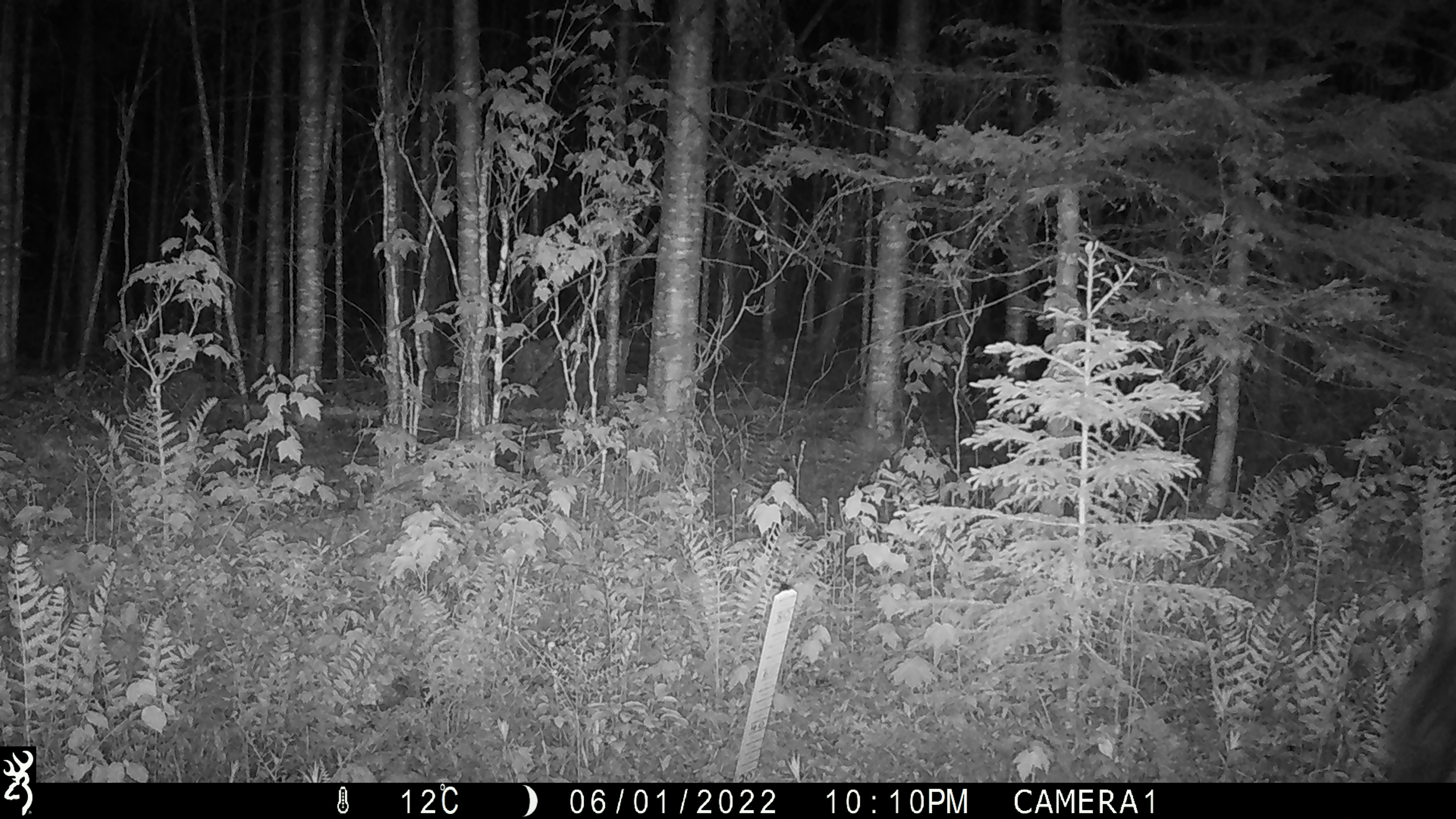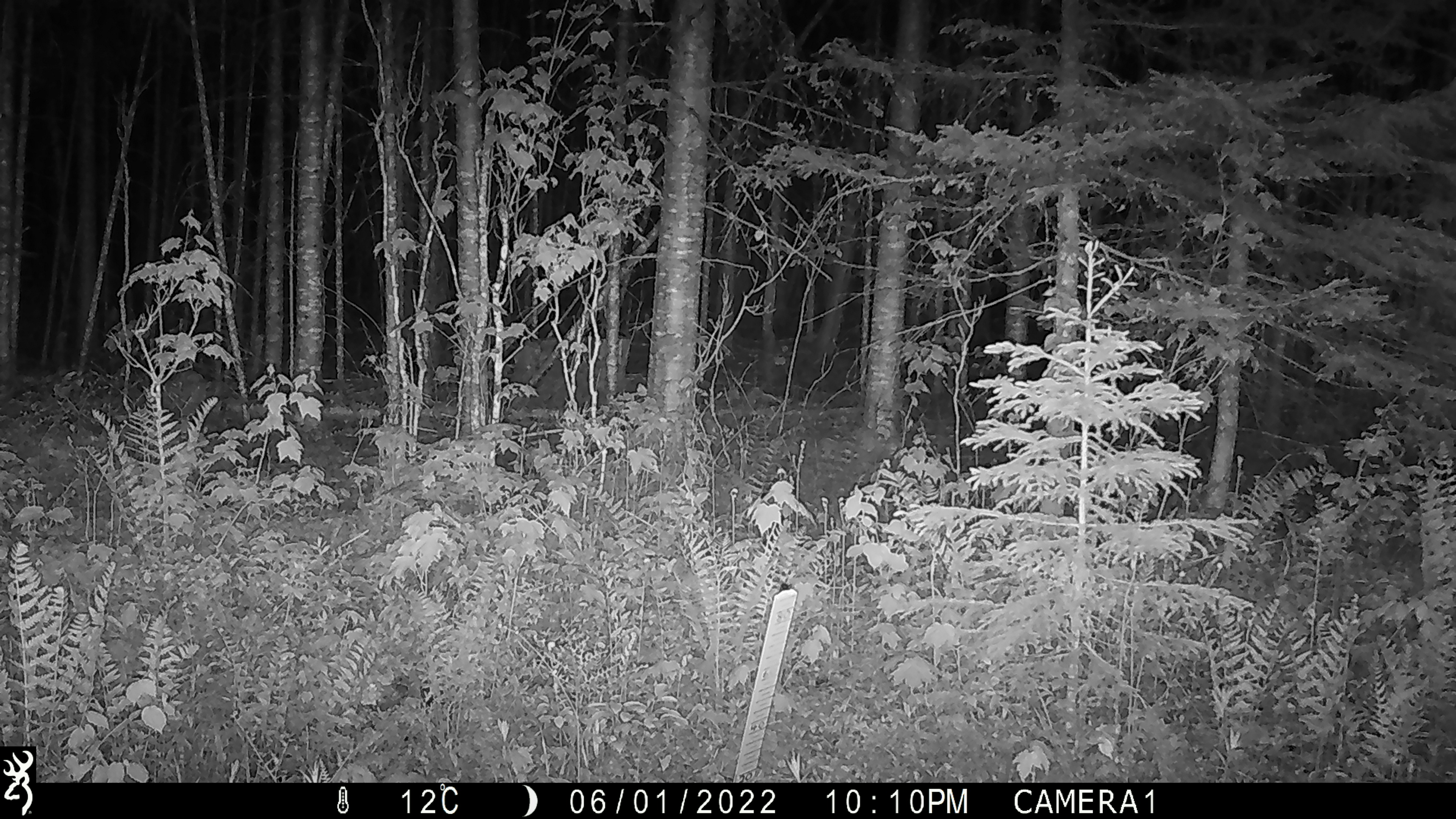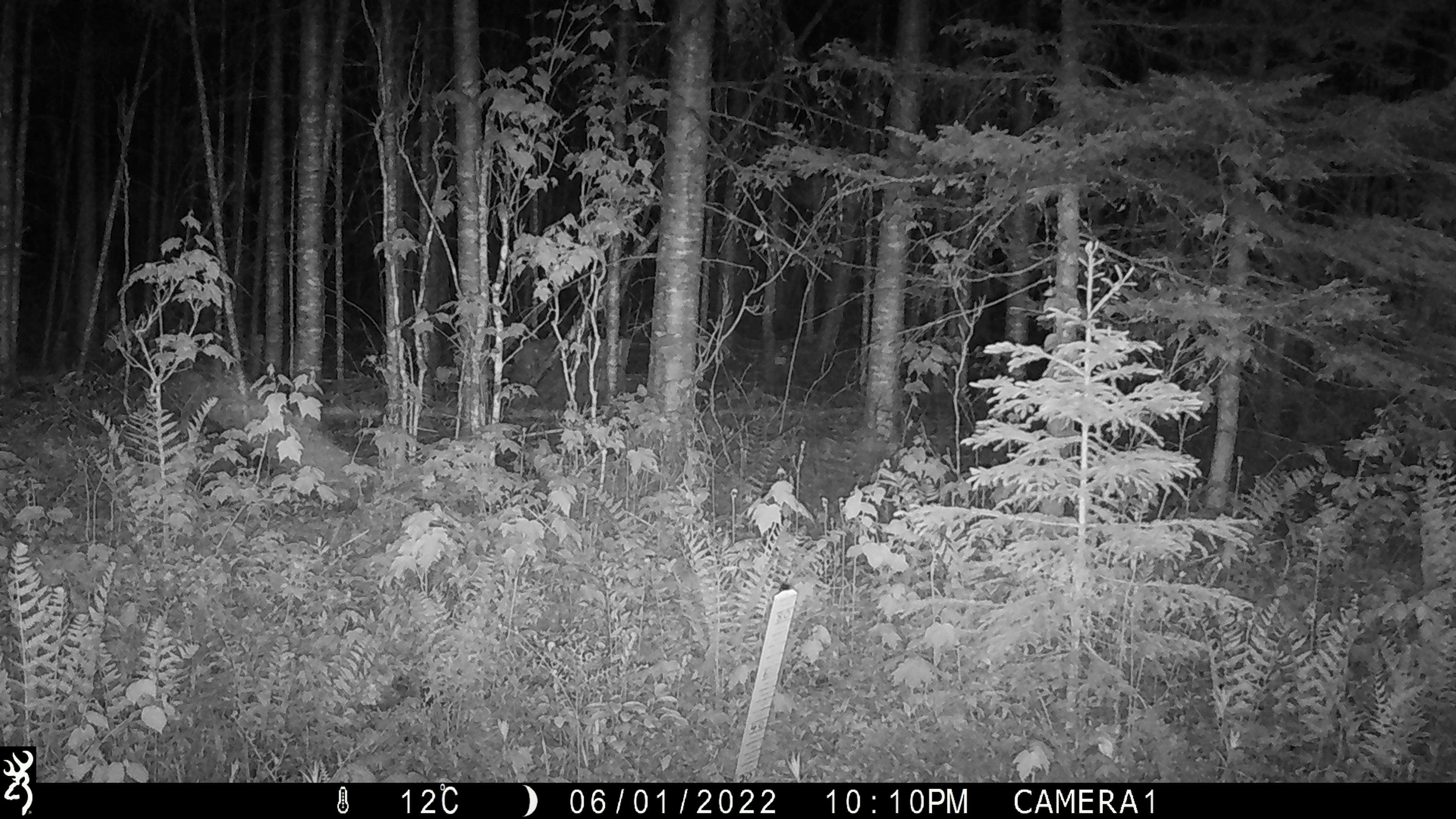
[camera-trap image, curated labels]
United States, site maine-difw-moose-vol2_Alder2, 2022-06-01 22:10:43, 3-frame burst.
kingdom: Animalia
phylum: Chordata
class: Mammalia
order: Artiodactyla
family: Cervidae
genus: Alces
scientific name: Alces alces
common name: moose